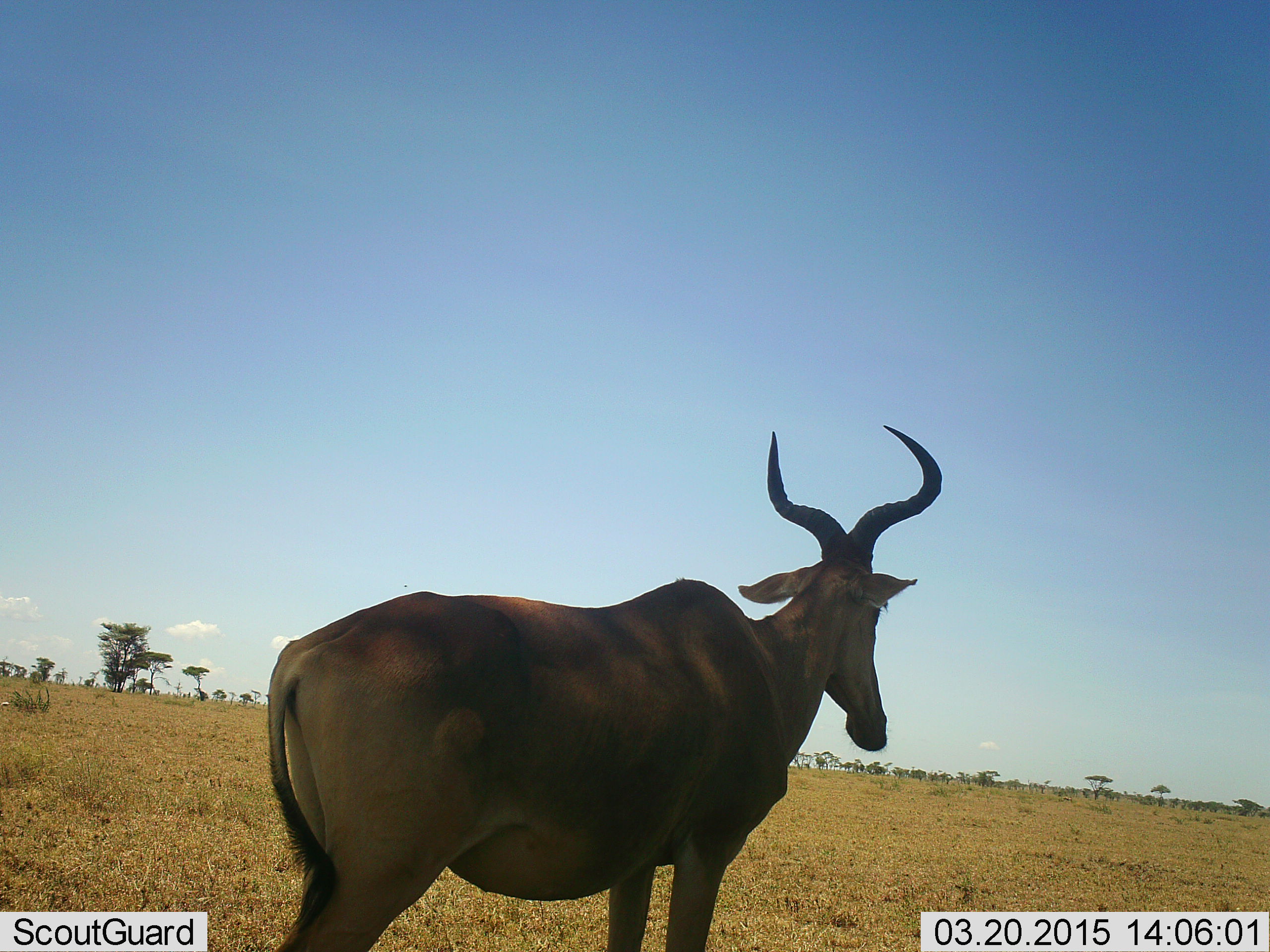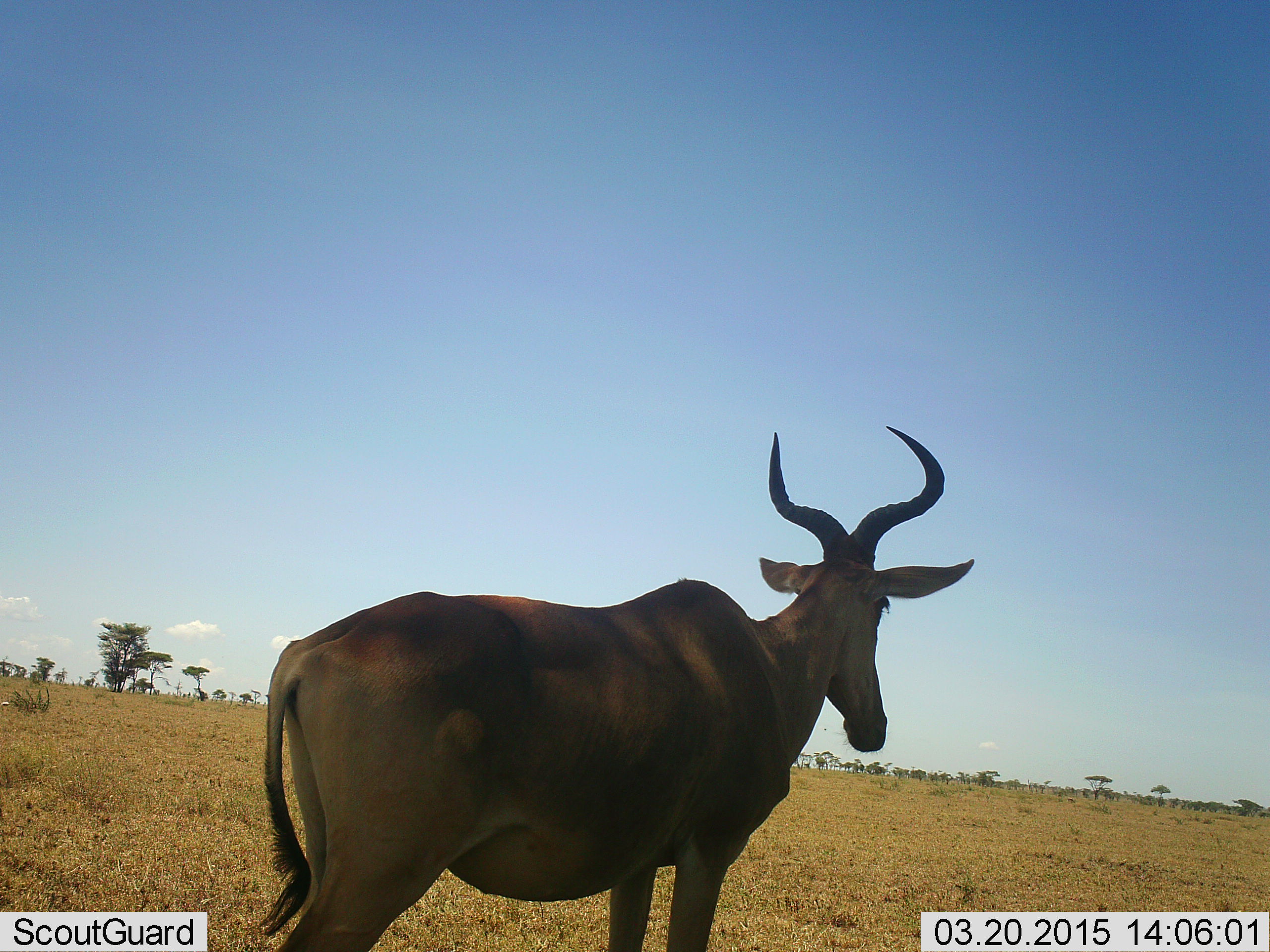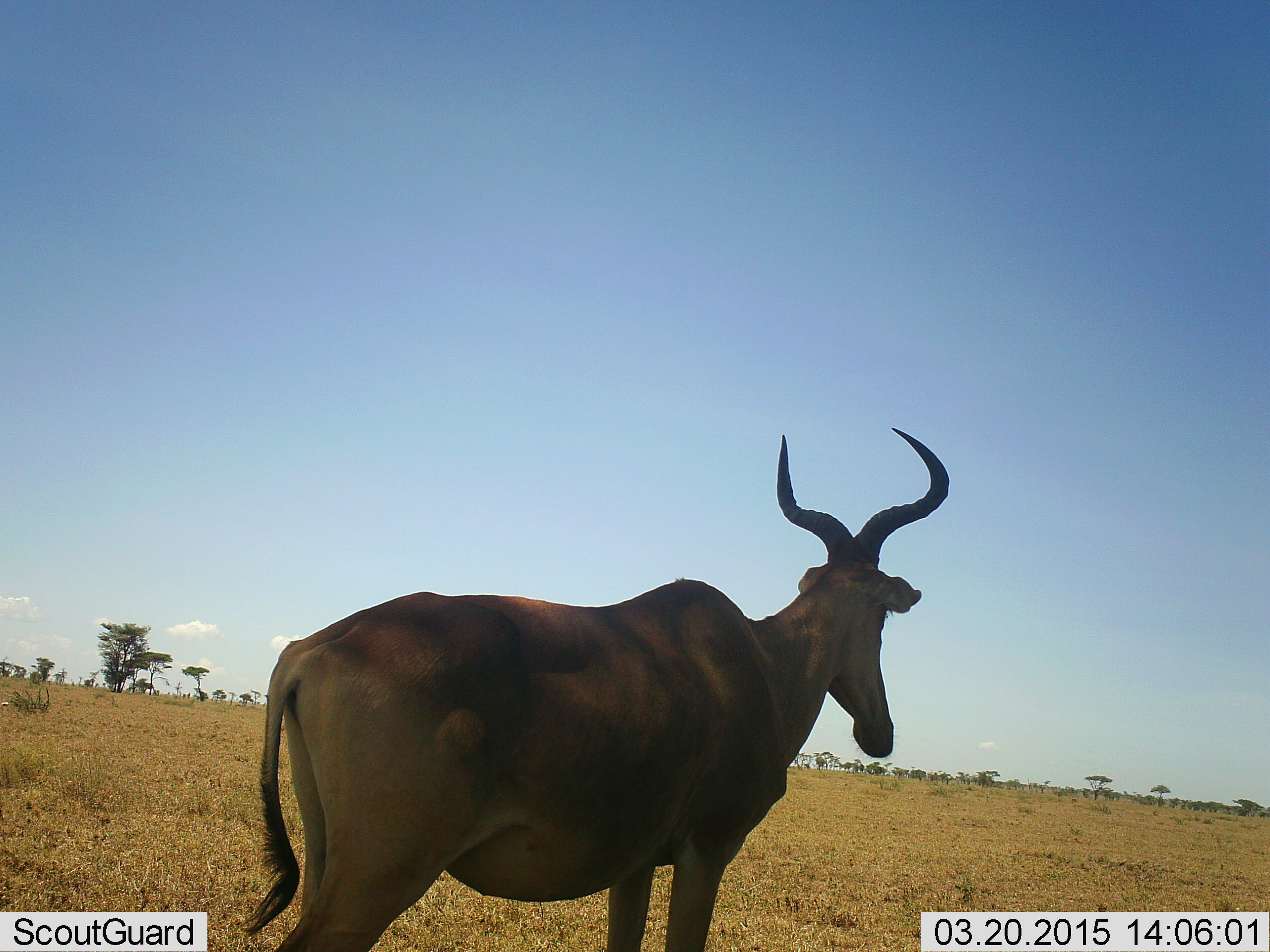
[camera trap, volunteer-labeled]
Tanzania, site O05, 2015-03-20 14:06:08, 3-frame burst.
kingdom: Animalia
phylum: Chordata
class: Mammalia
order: Artiodactyla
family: Bovidae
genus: Alcelaphus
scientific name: Alcelaphus buselaphus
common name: hartebeest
Hartebeest (Alcelaphus buselaphus), count 1. Behavior (volunteer vote fractions): standing 100%, resting 0%, moving 0%, interacting 0%. Young present (vote fraction): 0%. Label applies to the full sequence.